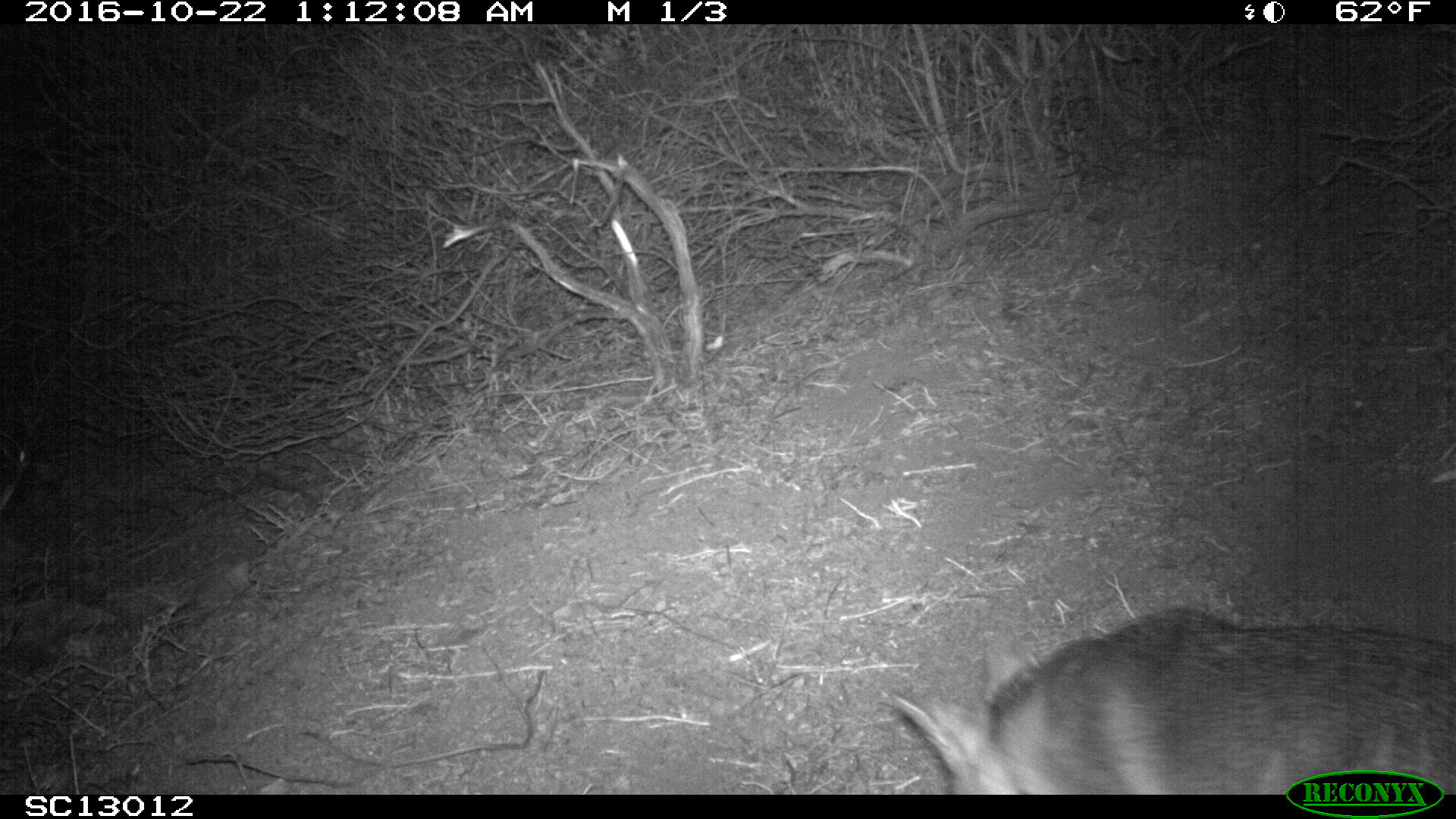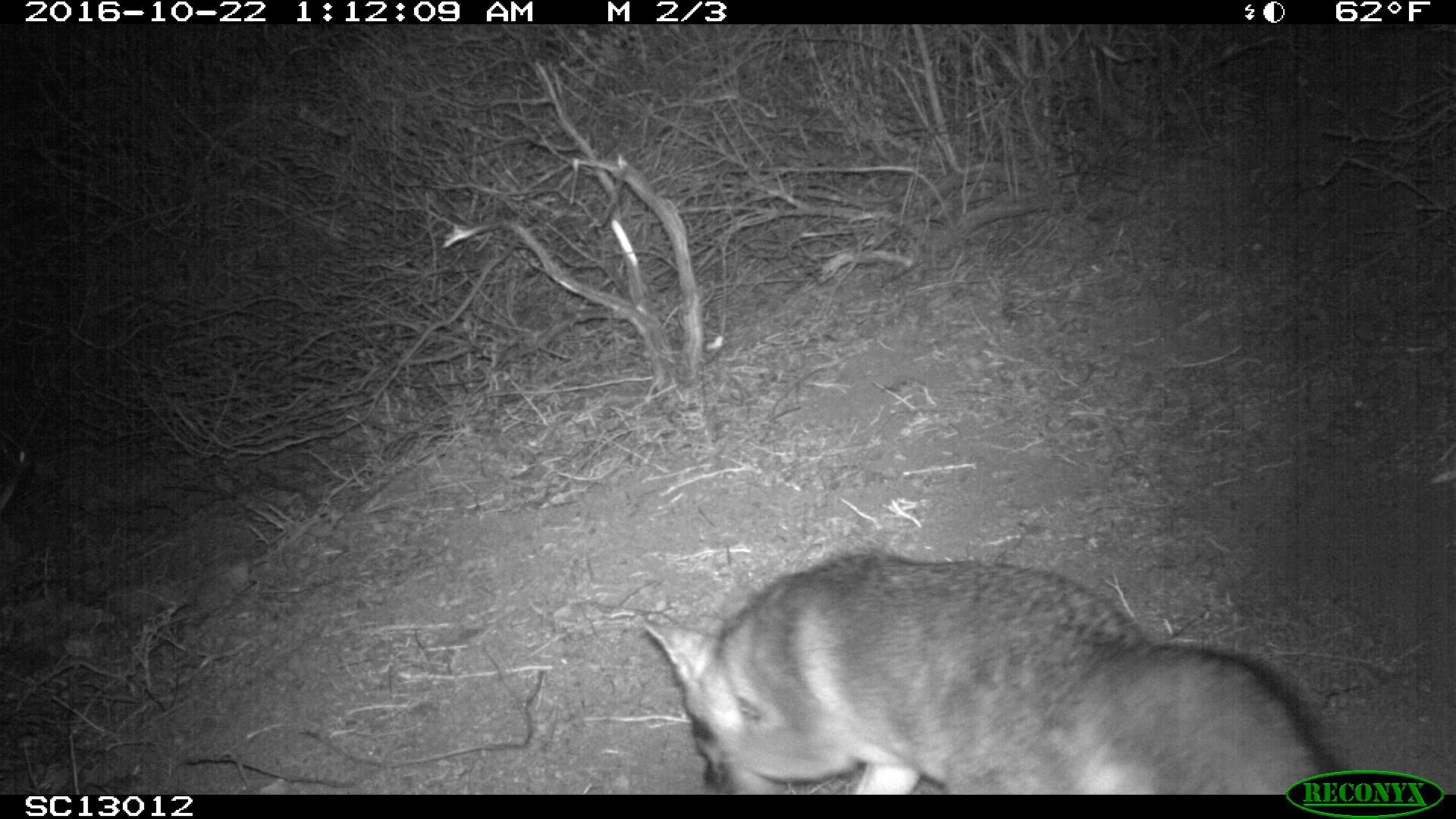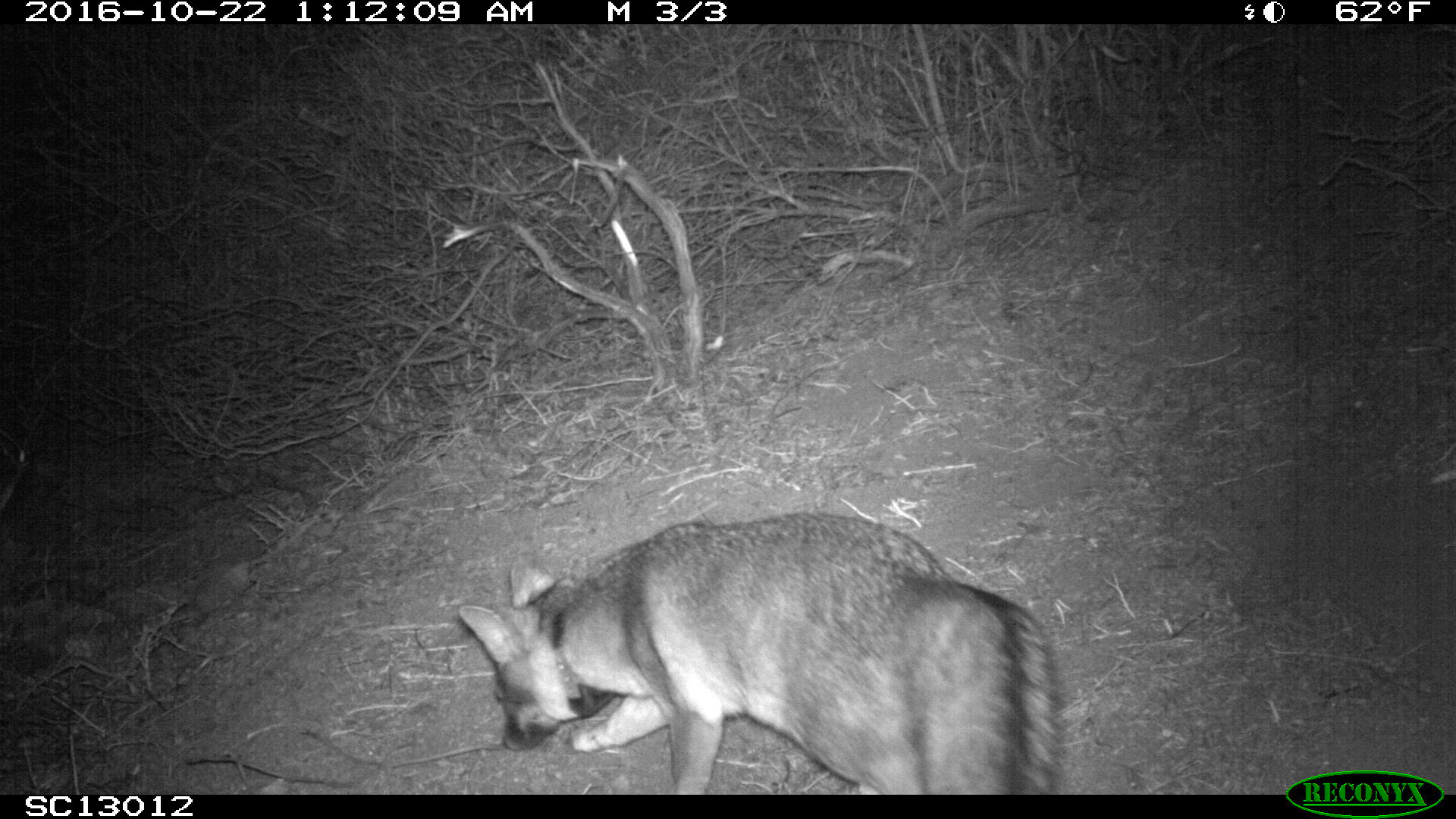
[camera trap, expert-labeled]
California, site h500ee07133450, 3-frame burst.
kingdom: Animalia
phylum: Chordata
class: Mammalia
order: Carnivora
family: Canidae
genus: Urocyon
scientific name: Urocyon littoralis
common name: island fox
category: fox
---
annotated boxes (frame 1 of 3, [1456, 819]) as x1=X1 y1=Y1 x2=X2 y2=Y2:
fox: x1=886 y1=606 x2=1455 y2=794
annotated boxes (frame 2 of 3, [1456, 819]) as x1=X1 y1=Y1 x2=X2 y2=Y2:
fox: x1=642 y1=553 x2=1344 y2=794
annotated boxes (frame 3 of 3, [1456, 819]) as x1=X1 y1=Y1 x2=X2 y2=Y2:
fox: x1=456 y1=508 x2=1062 y2=792